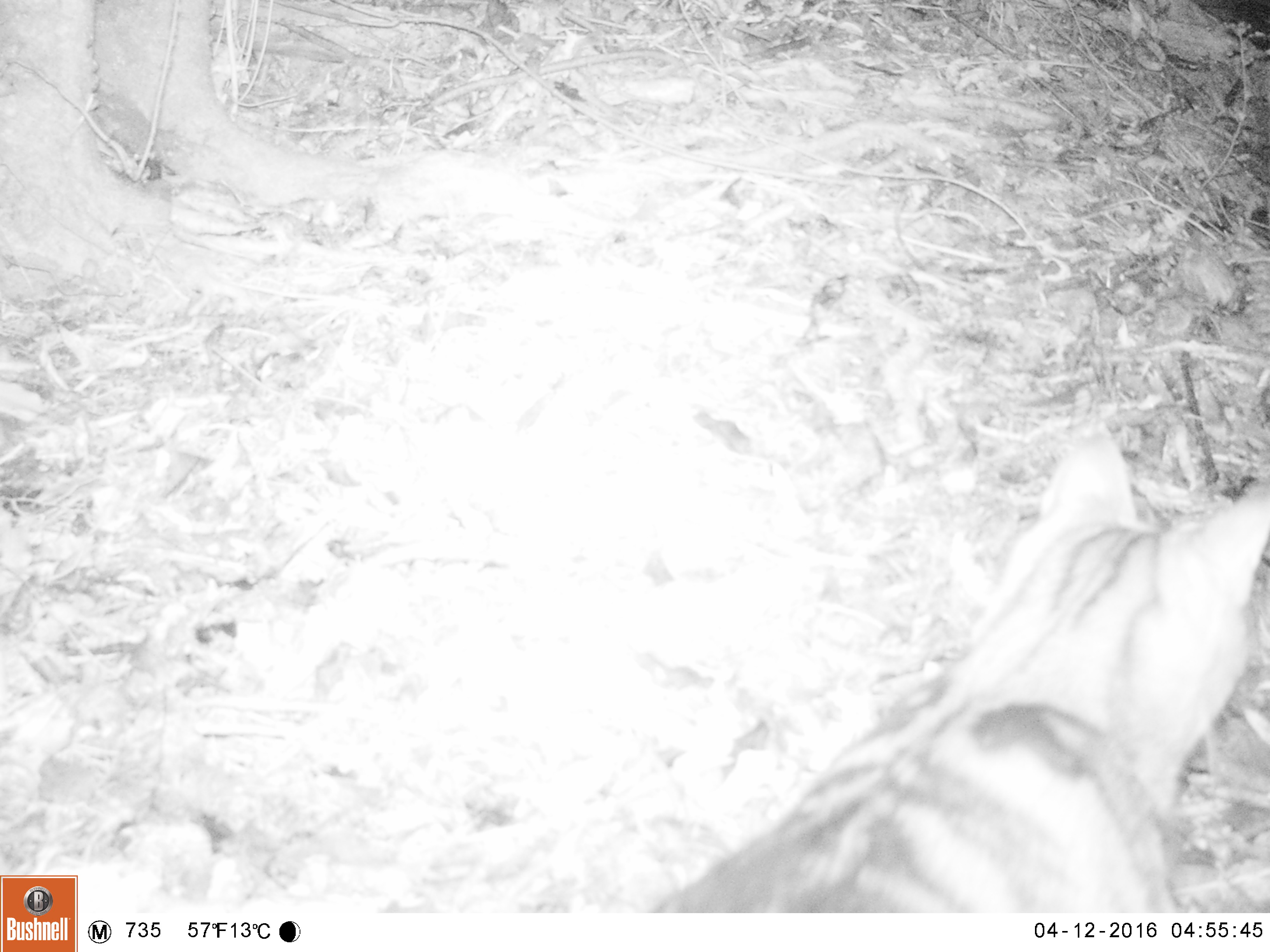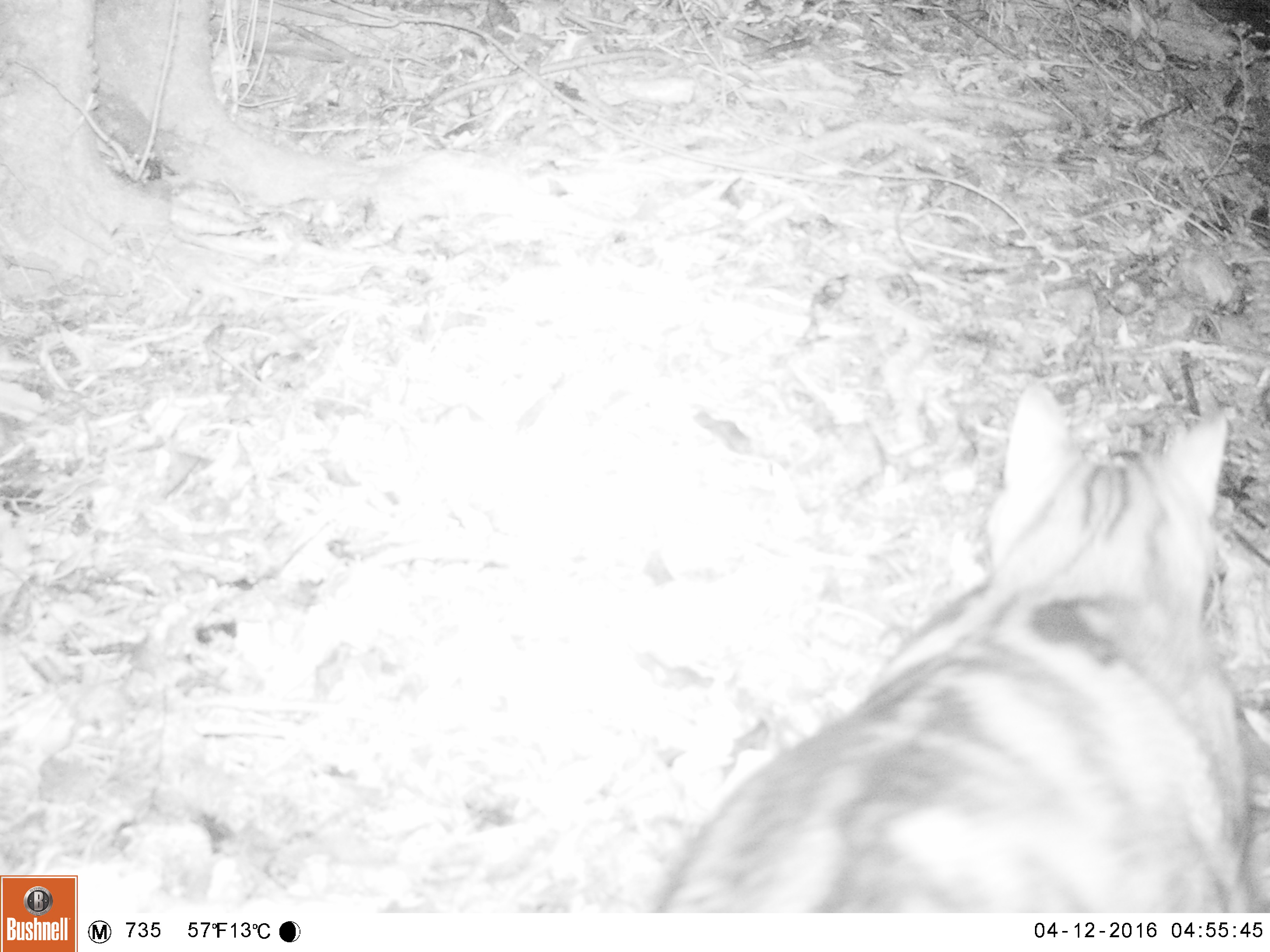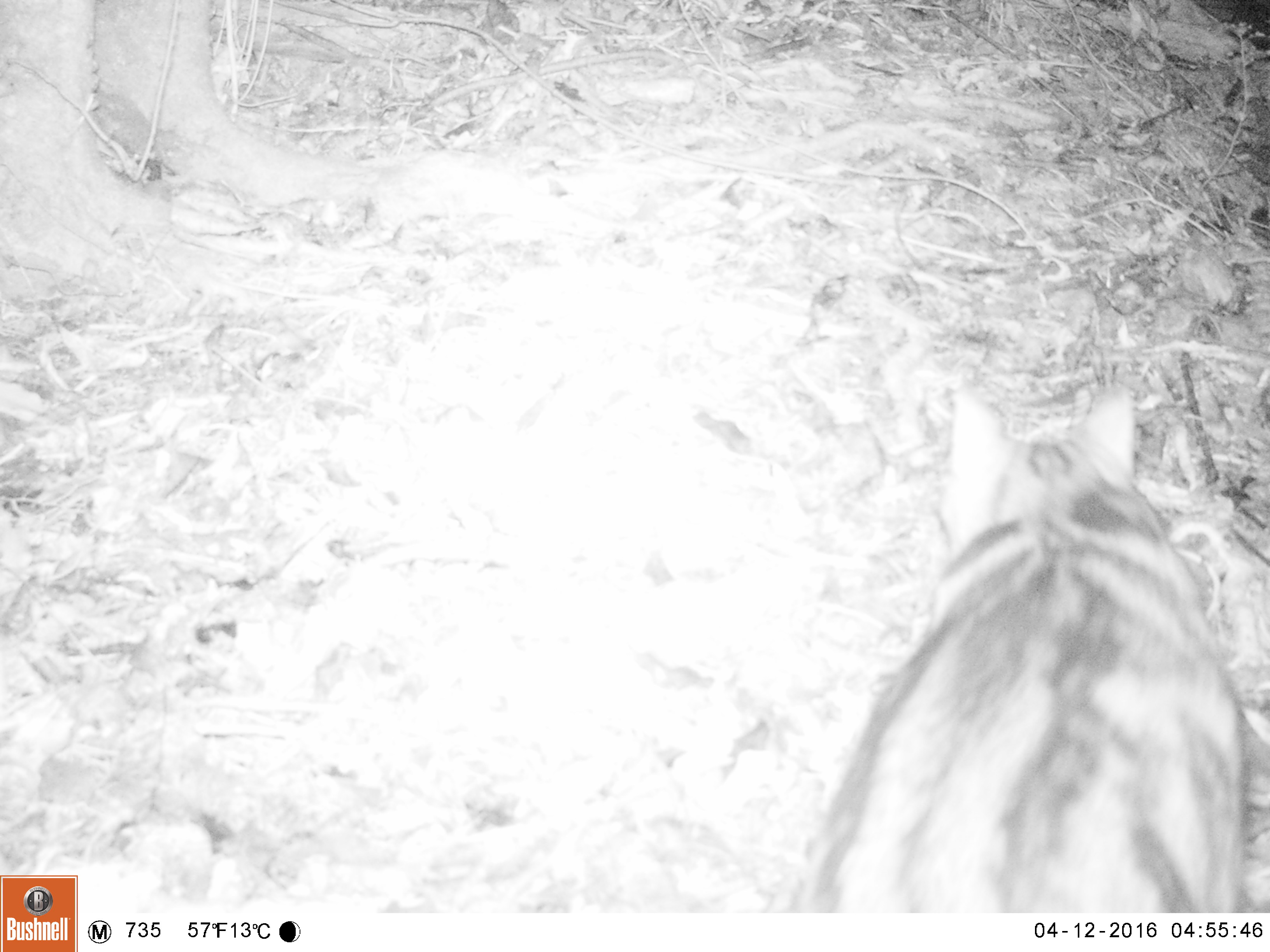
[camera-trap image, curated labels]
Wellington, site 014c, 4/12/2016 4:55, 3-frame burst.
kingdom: Animalia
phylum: Chordata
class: Mammalia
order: Carnivora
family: Felidae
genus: Felis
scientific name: Felis catus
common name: cat